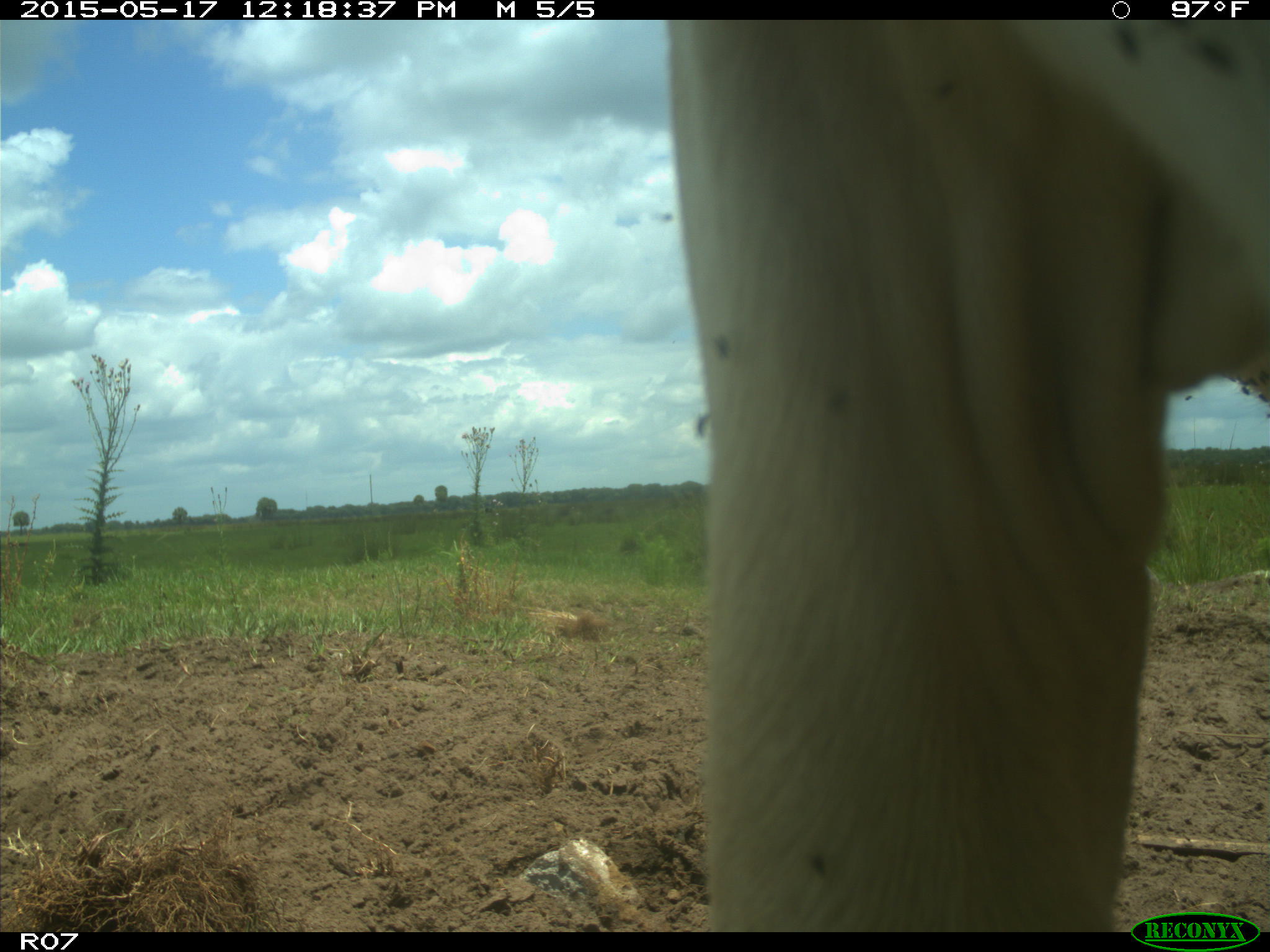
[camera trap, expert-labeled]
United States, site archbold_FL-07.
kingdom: Animalia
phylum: Chordata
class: Mammalia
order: Artiodactyla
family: Bovidae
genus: Bos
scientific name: Bos taurus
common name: domestic cow